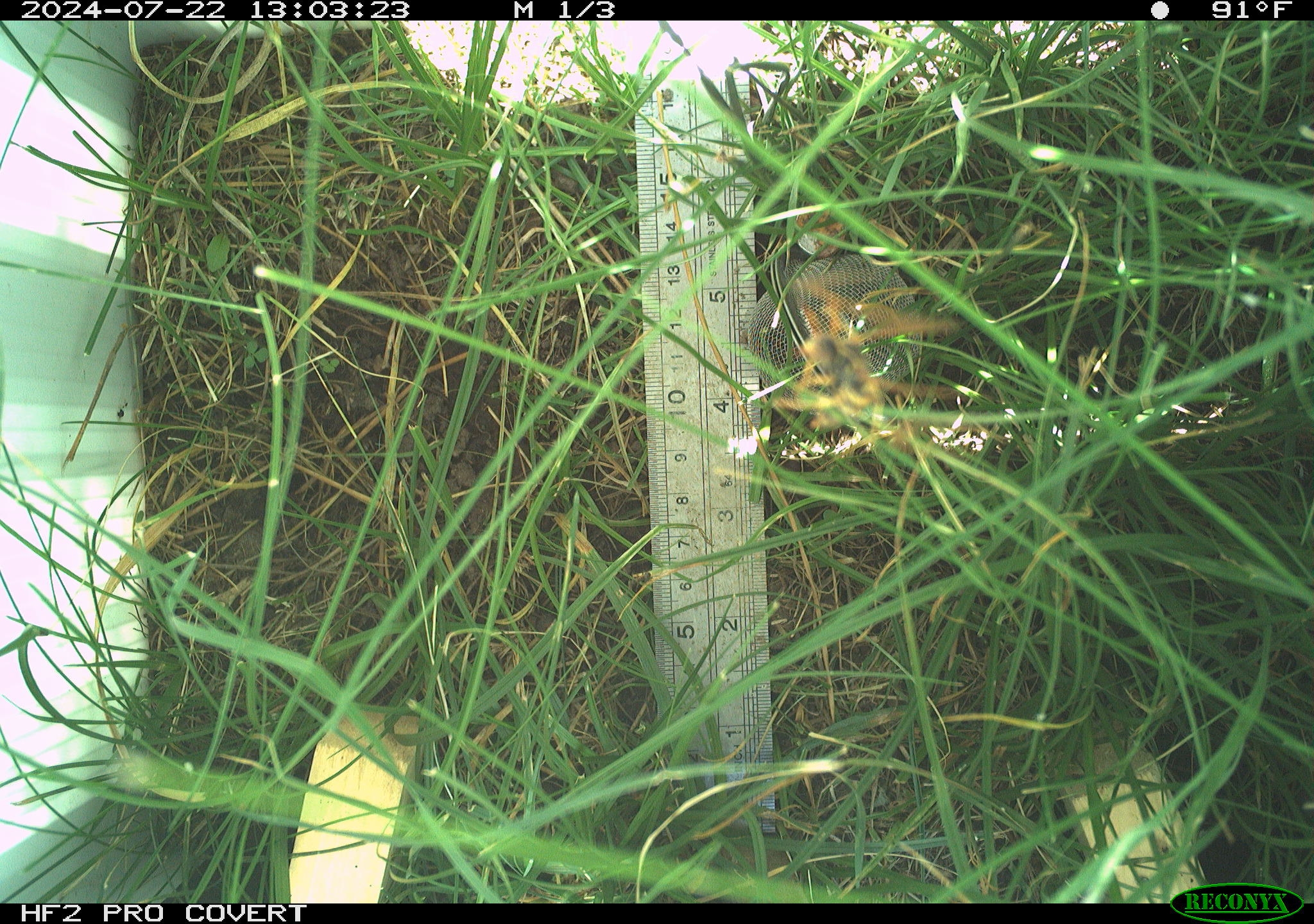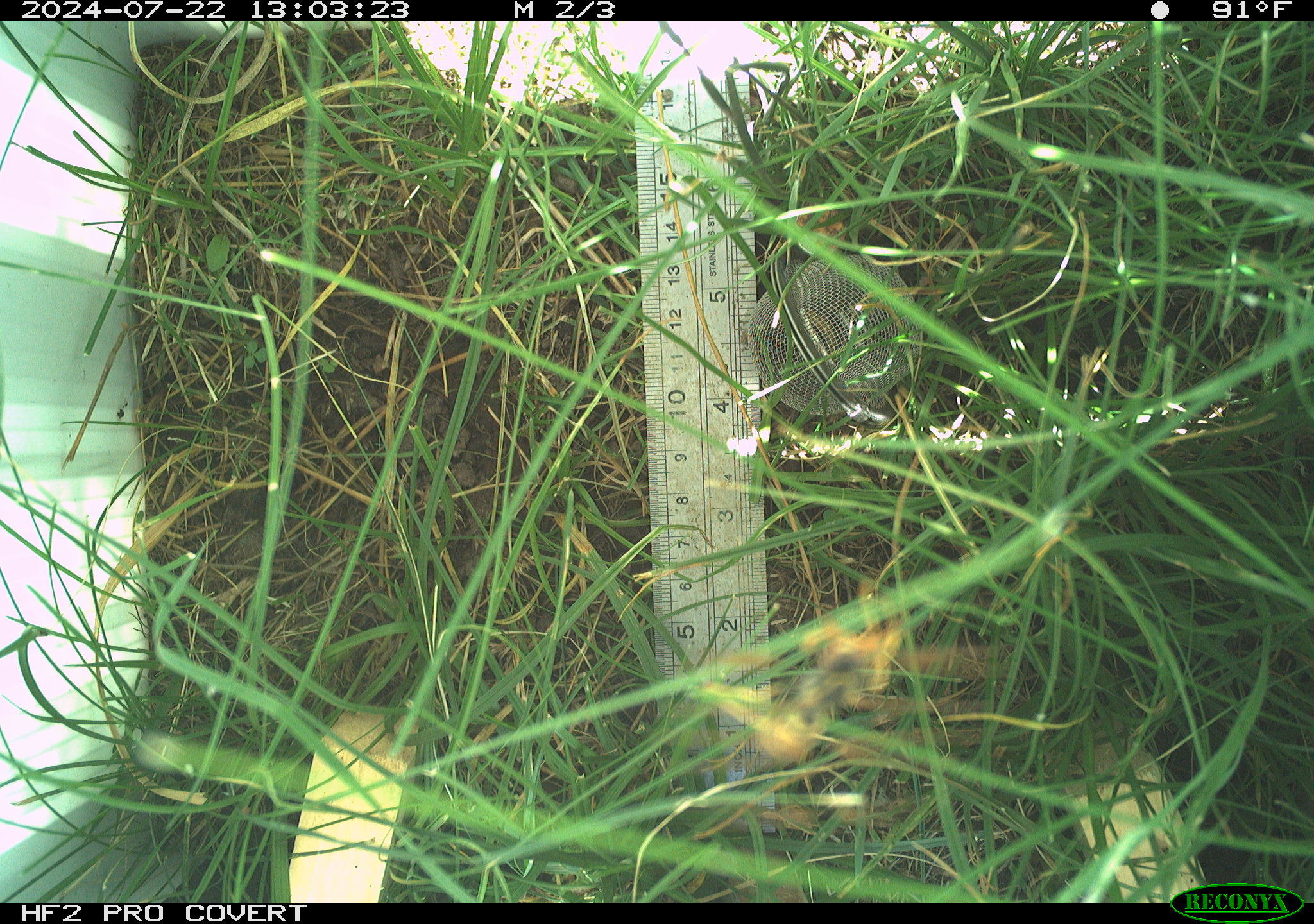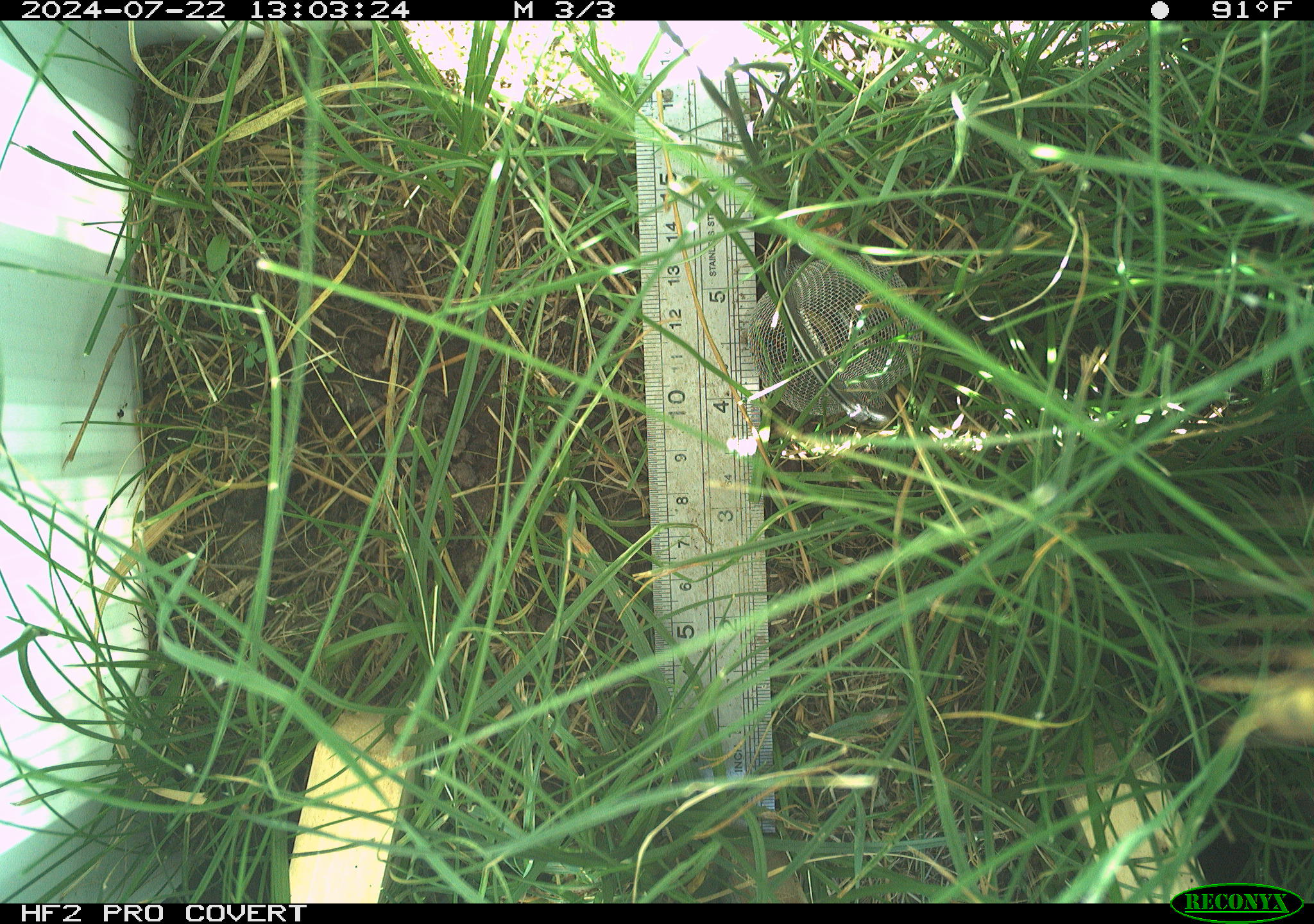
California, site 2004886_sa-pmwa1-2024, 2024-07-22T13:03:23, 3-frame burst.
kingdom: Animalia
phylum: Arthropoda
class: Insecta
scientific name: Insecta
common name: insect